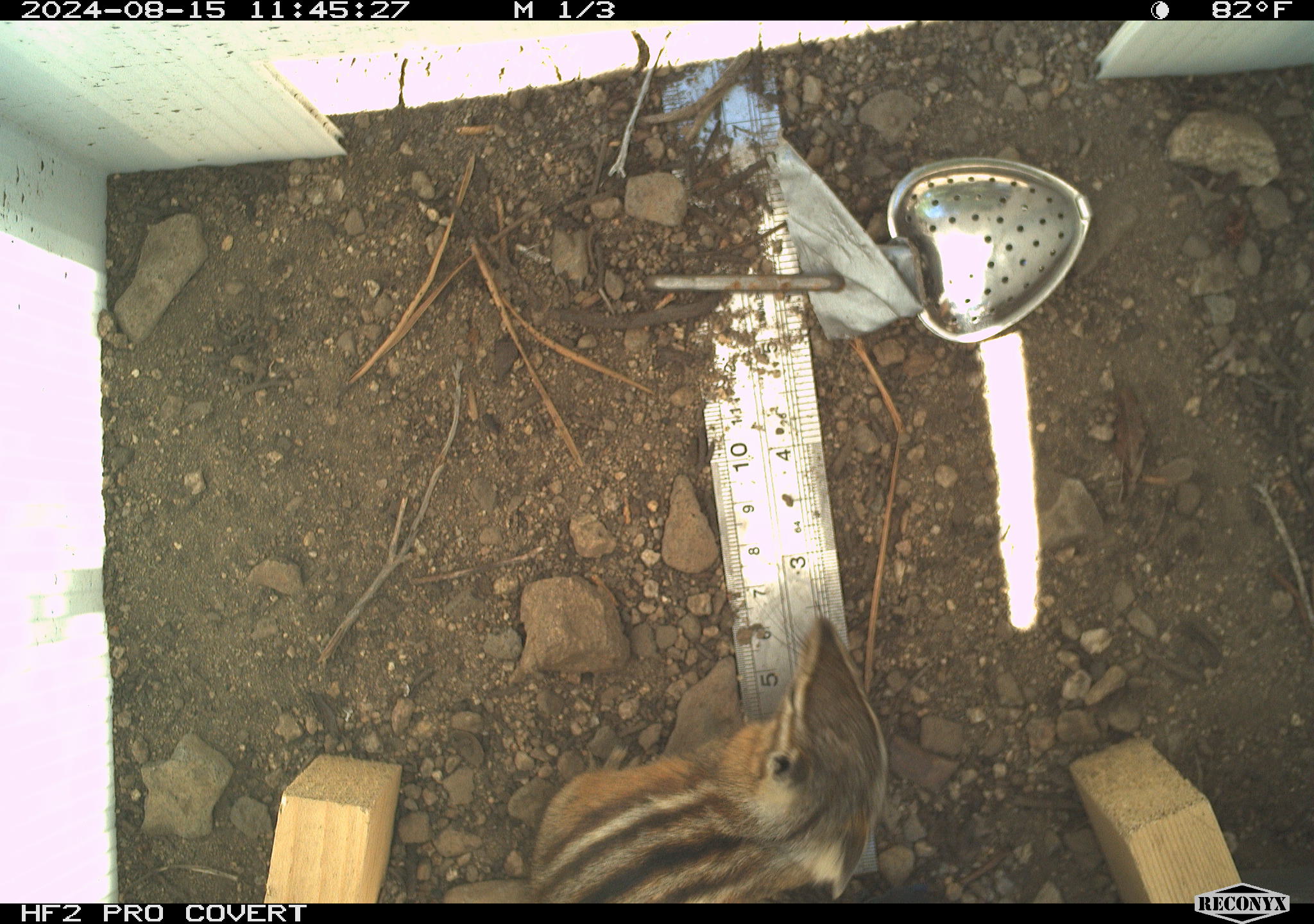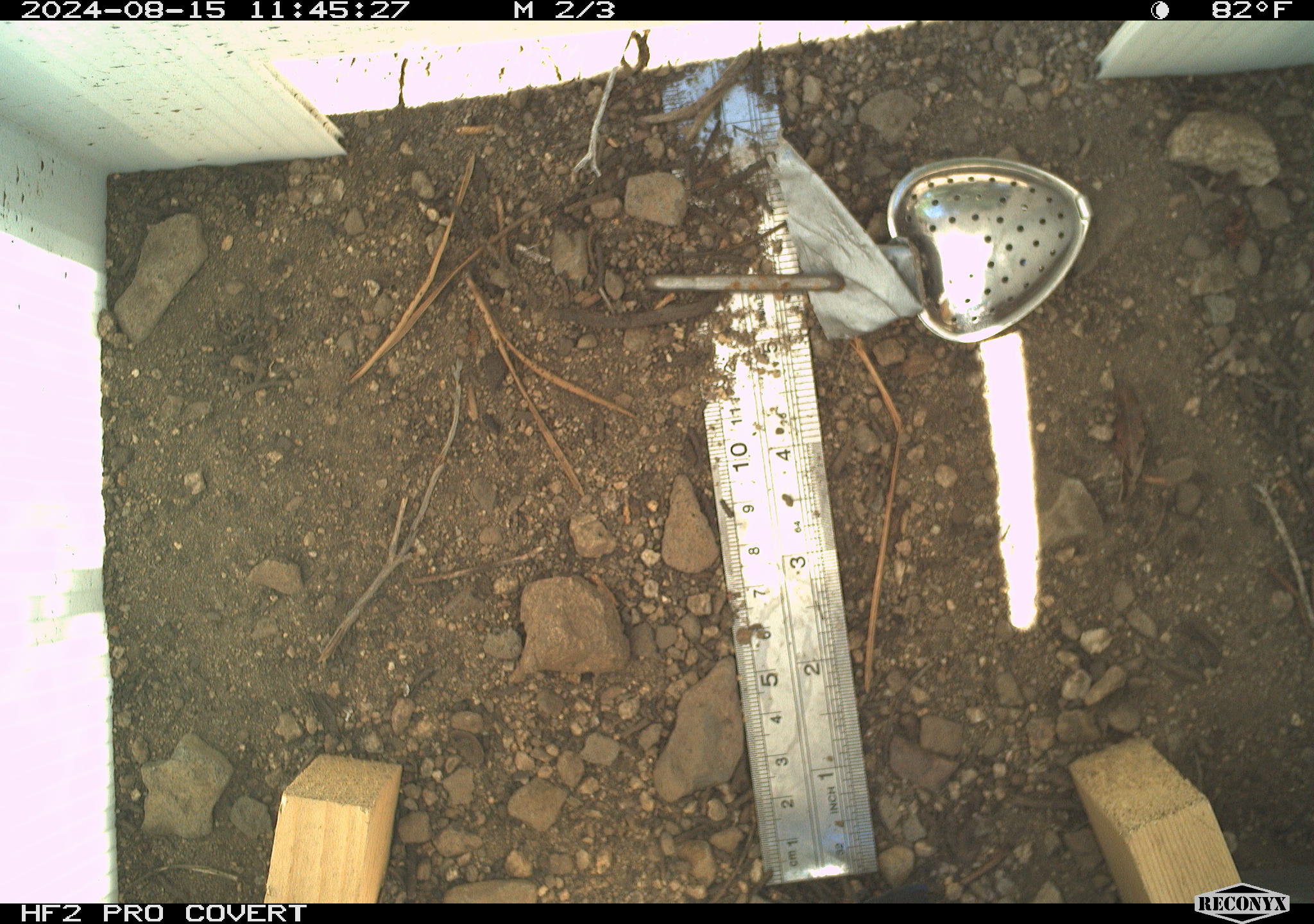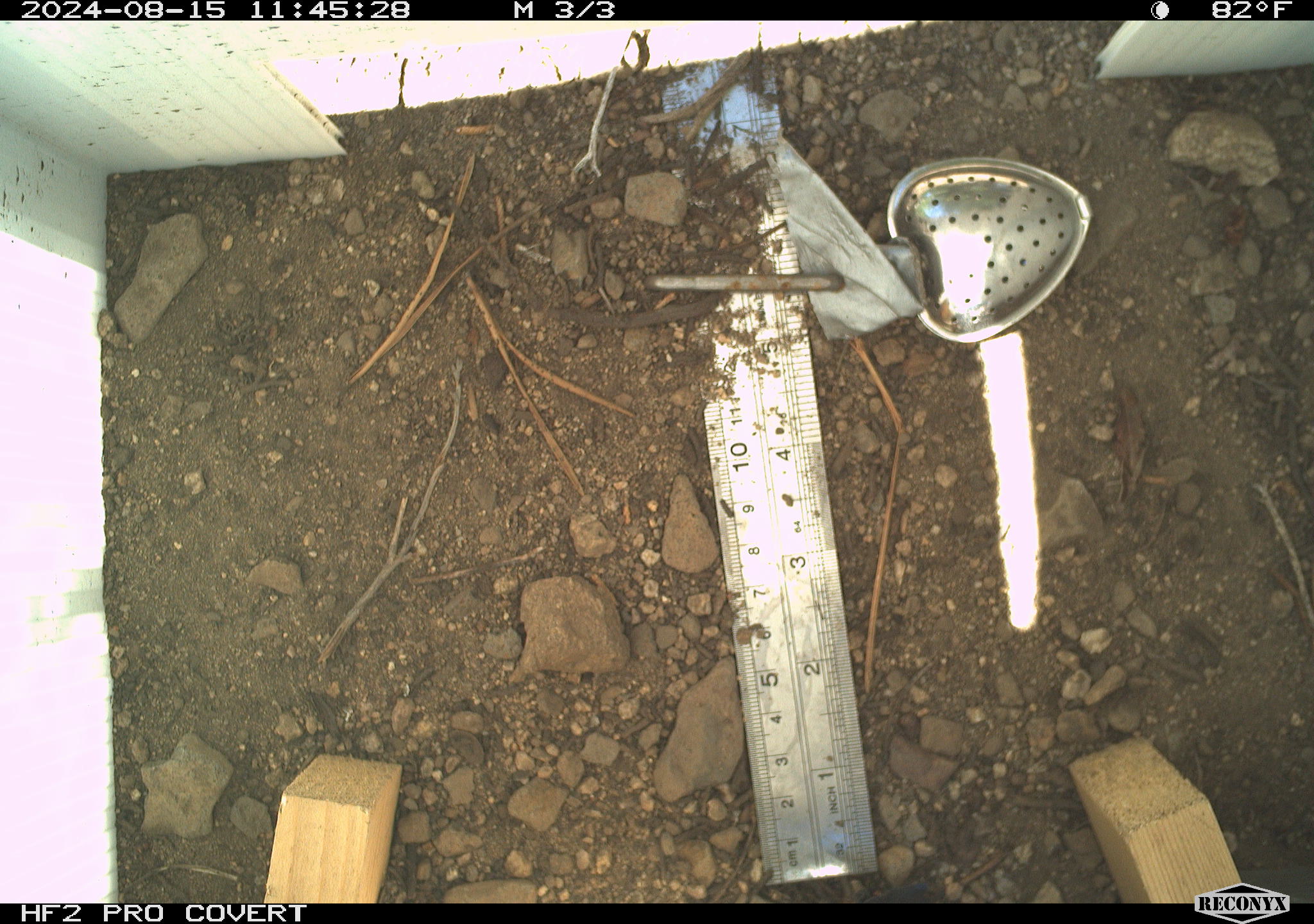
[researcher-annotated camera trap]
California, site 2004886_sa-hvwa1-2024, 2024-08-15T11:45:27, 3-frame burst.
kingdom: Animalia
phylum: Chordata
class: Mammalia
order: Rodentia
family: Sciuridae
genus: Neotamias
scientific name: Neotamias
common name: western chipmunks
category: neotamias species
Neotamias species (western chipmunks) (Neotamias).